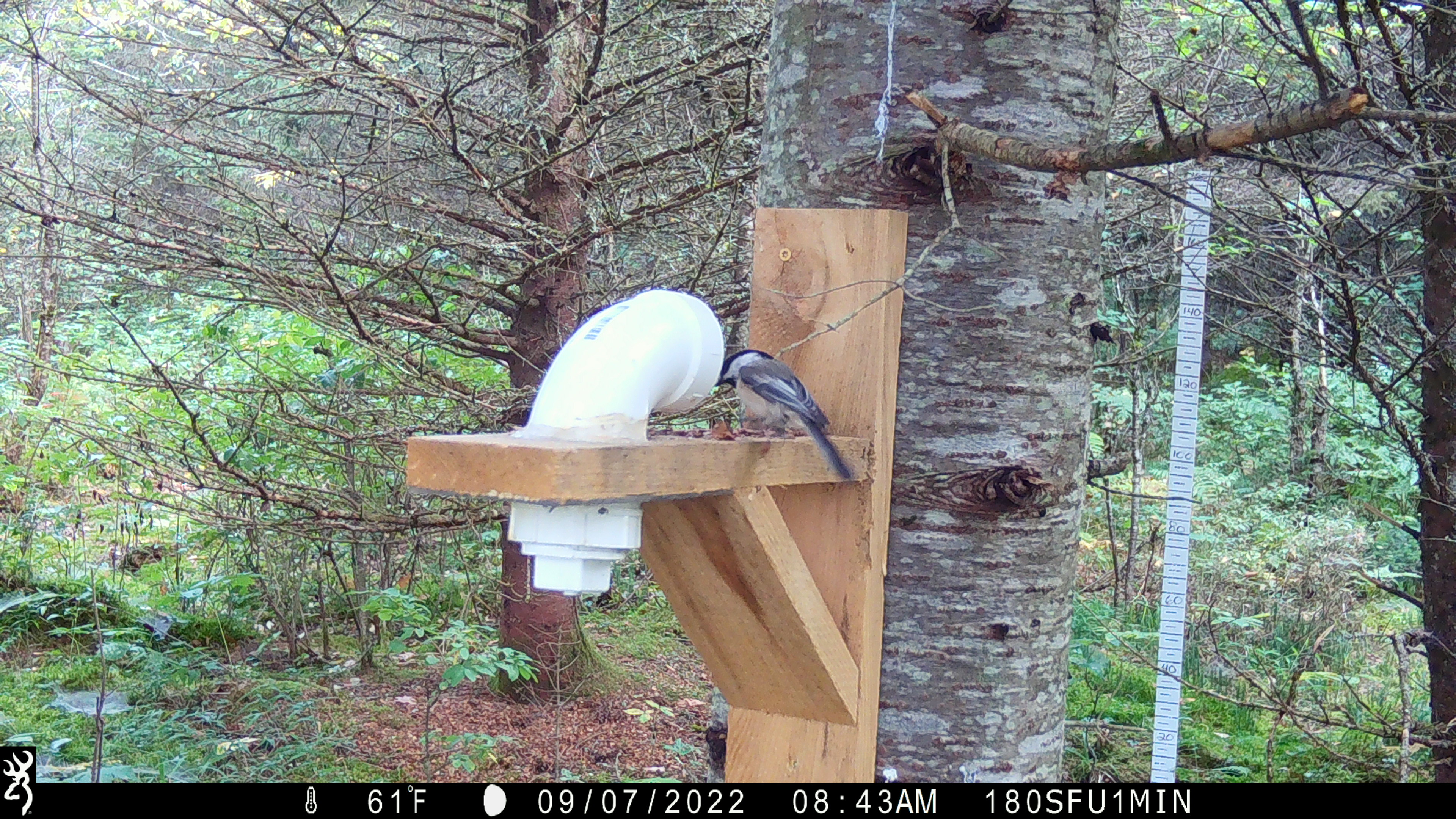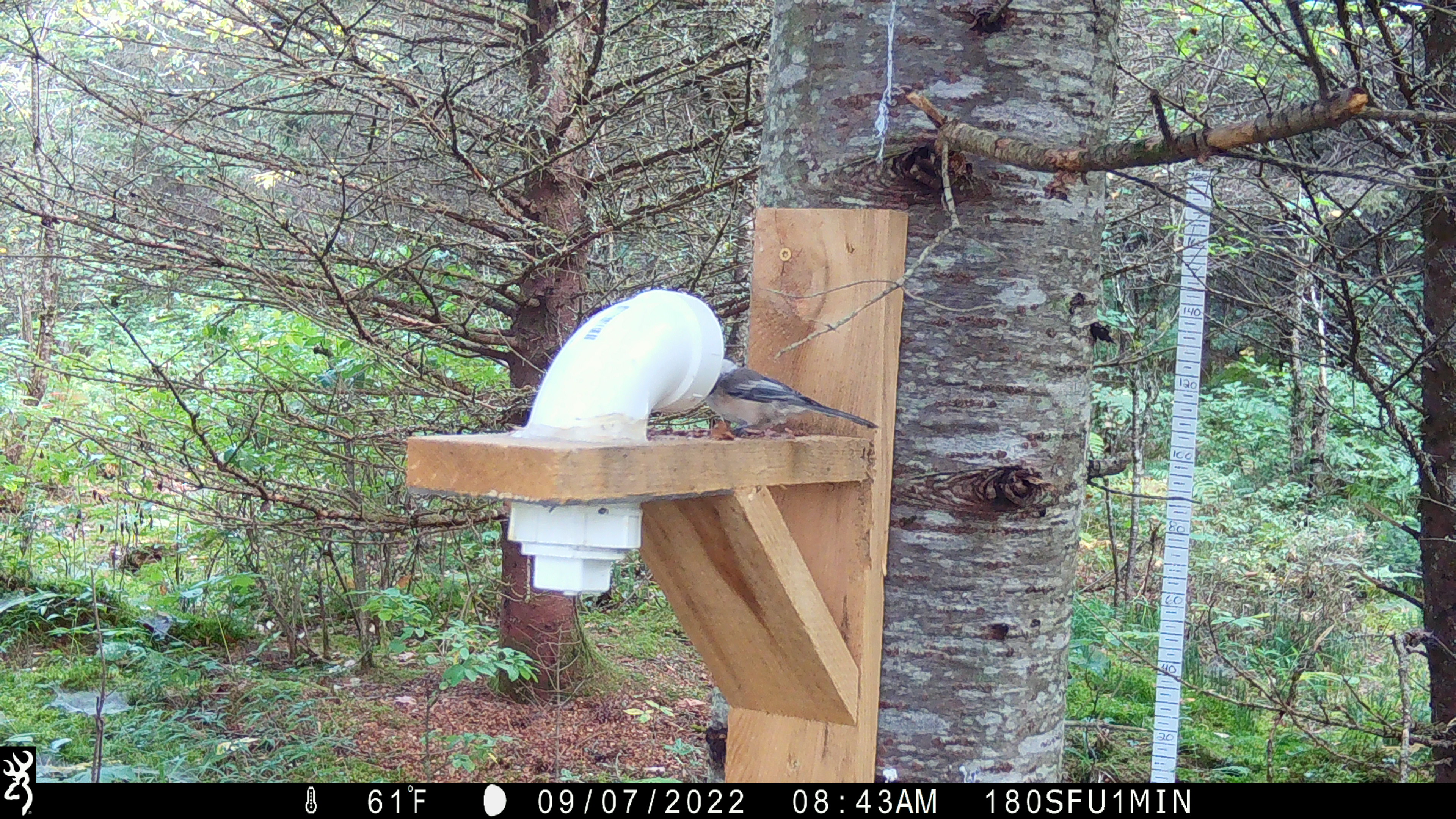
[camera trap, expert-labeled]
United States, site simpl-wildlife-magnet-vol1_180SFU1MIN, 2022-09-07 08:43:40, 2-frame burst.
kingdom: Animalia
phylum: Chordata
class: Aves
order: Passeriformes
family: Paridae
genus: Poecile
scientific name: Poecile atricapillus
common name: black-capped chickadee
Black-capped chickadee (Poecile atricapillus).